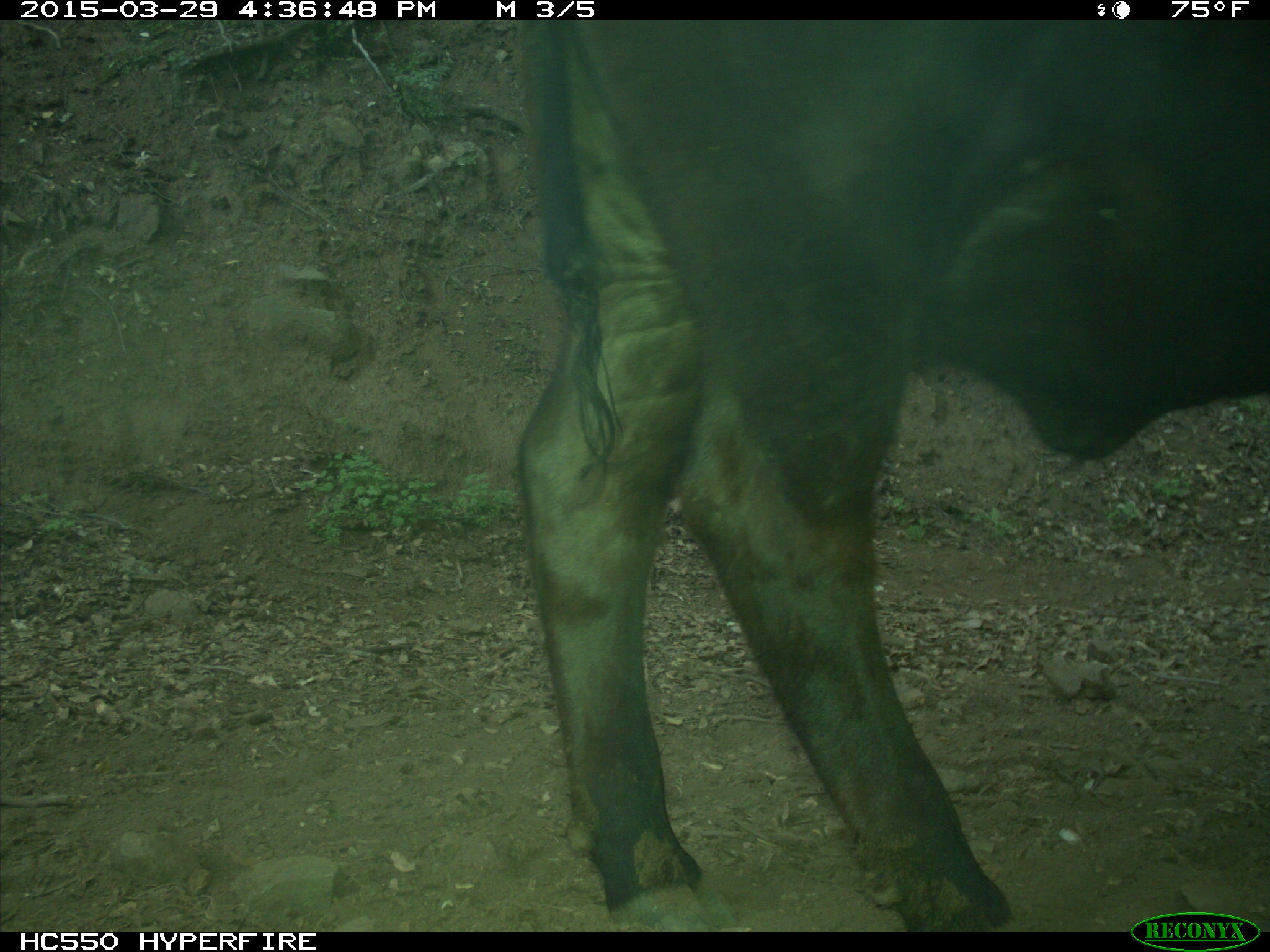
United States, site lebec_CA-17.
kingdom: Animalia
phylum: Chordata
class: Mammalia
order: Artiodactyla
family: Bovidae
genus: Bos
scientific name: Bos taurus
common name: domestic cow